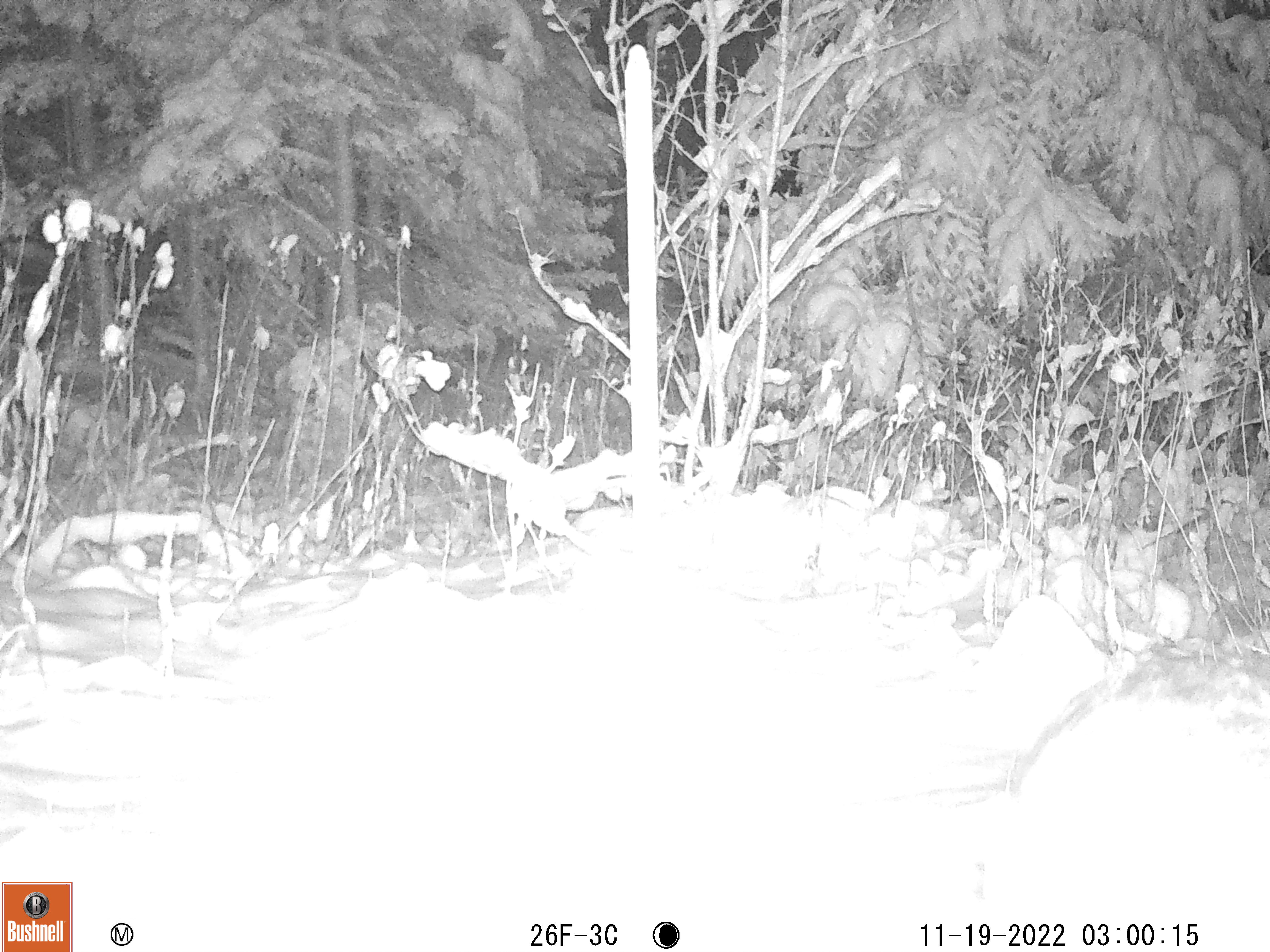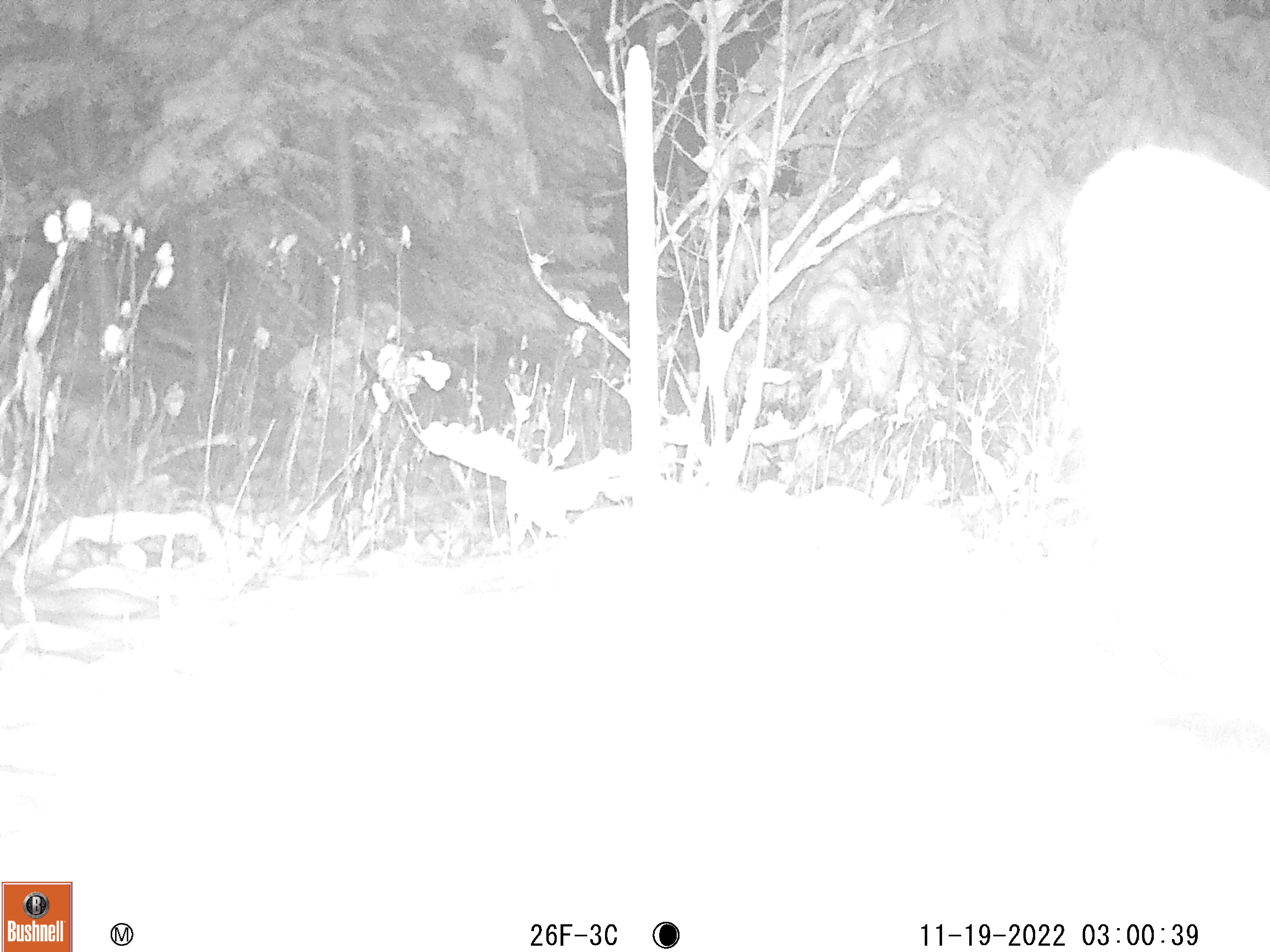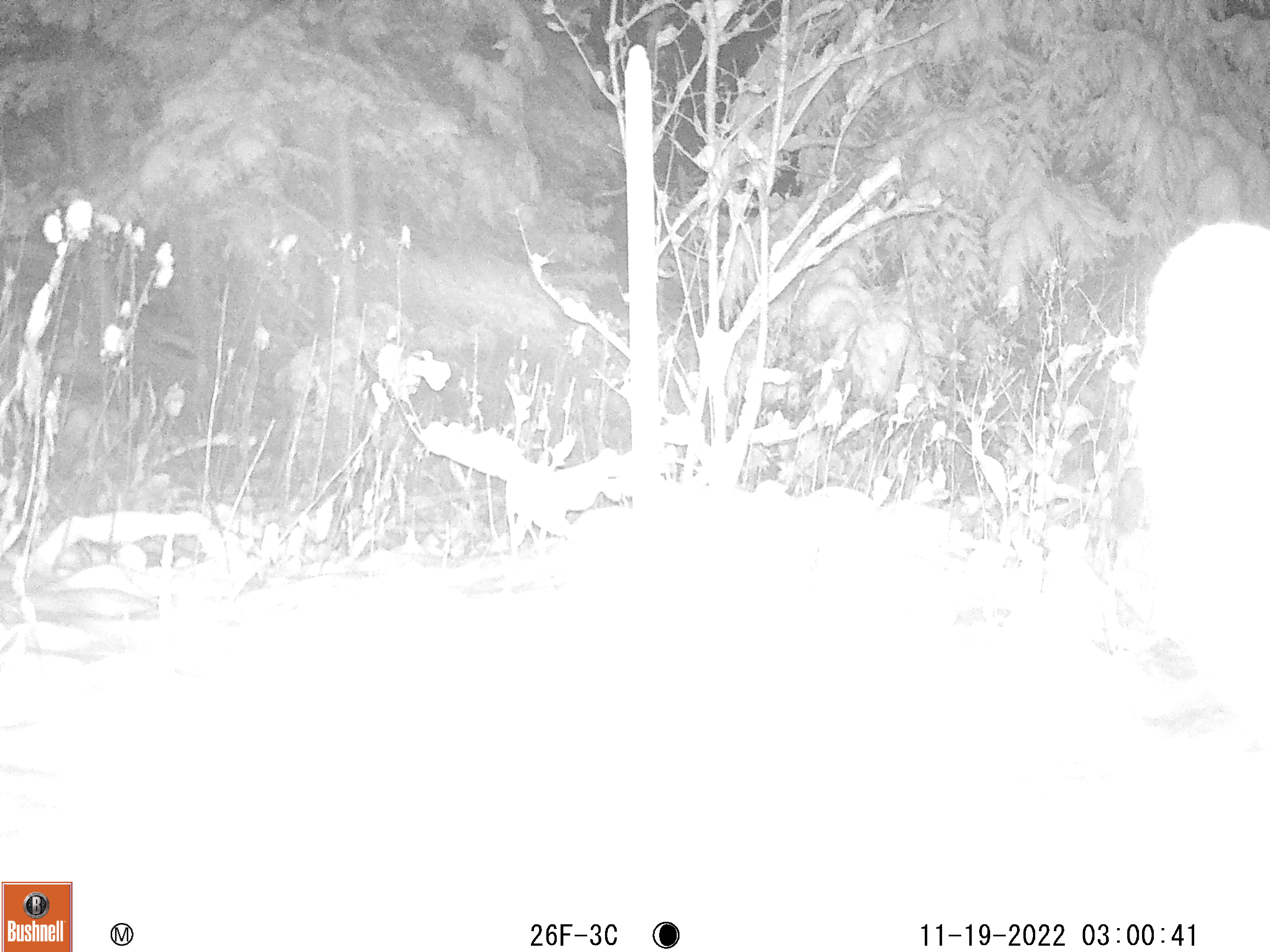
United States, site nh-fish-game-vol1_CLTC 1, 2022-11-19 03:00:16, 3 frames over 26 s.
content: unidentified animal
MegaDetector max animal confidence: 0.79